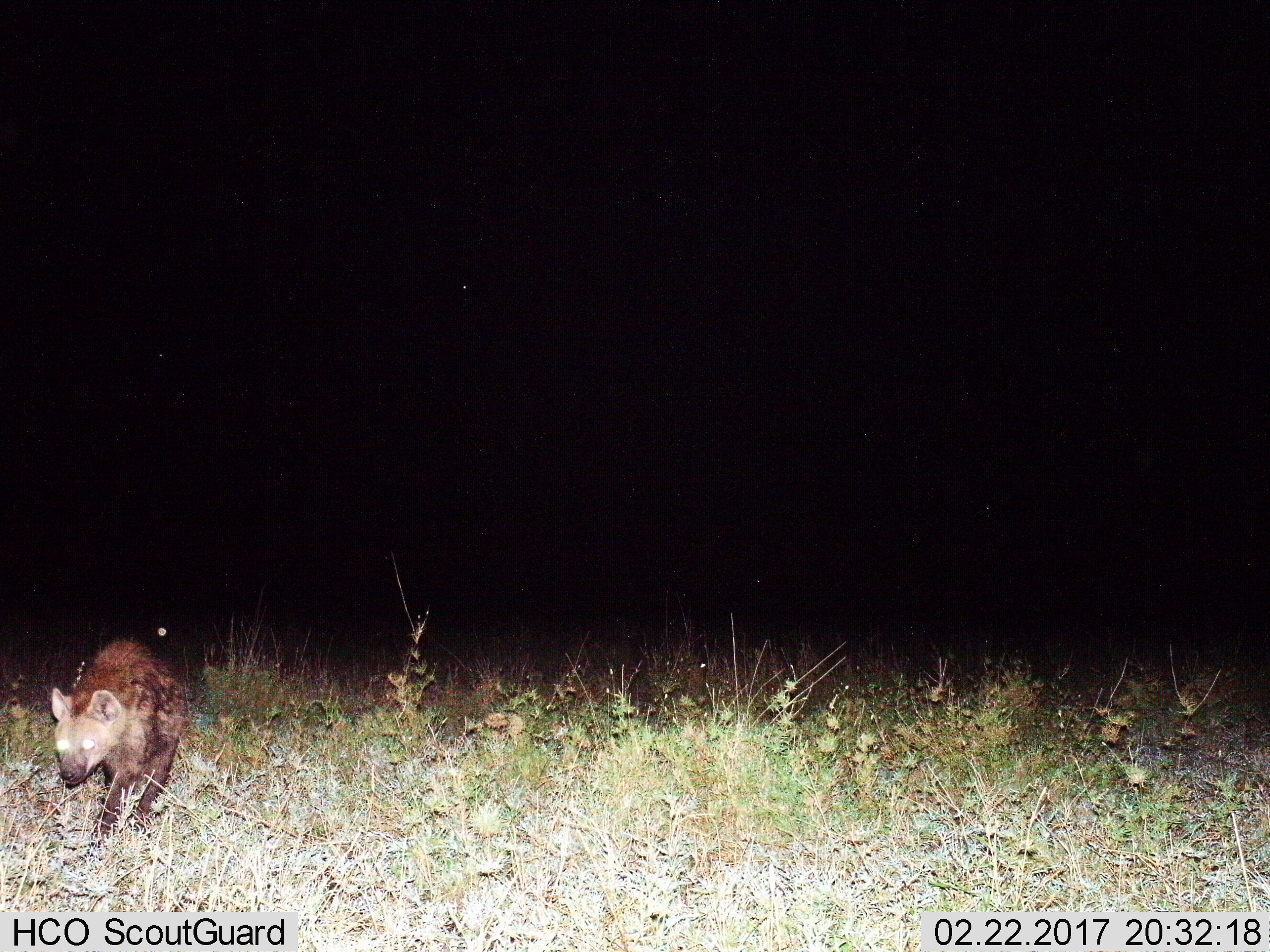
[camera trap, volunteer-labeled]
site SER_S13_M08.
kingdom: Animalia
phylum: Chordata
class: Mammalia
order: Carnivora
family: Hyaenidae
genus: Crocuta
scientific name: Crocuta crocuta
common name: spotted hyena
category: hyenaspotted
Hyenaspotted (spotted hyena) (Crocuta crocuta), count 1. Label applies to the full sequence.